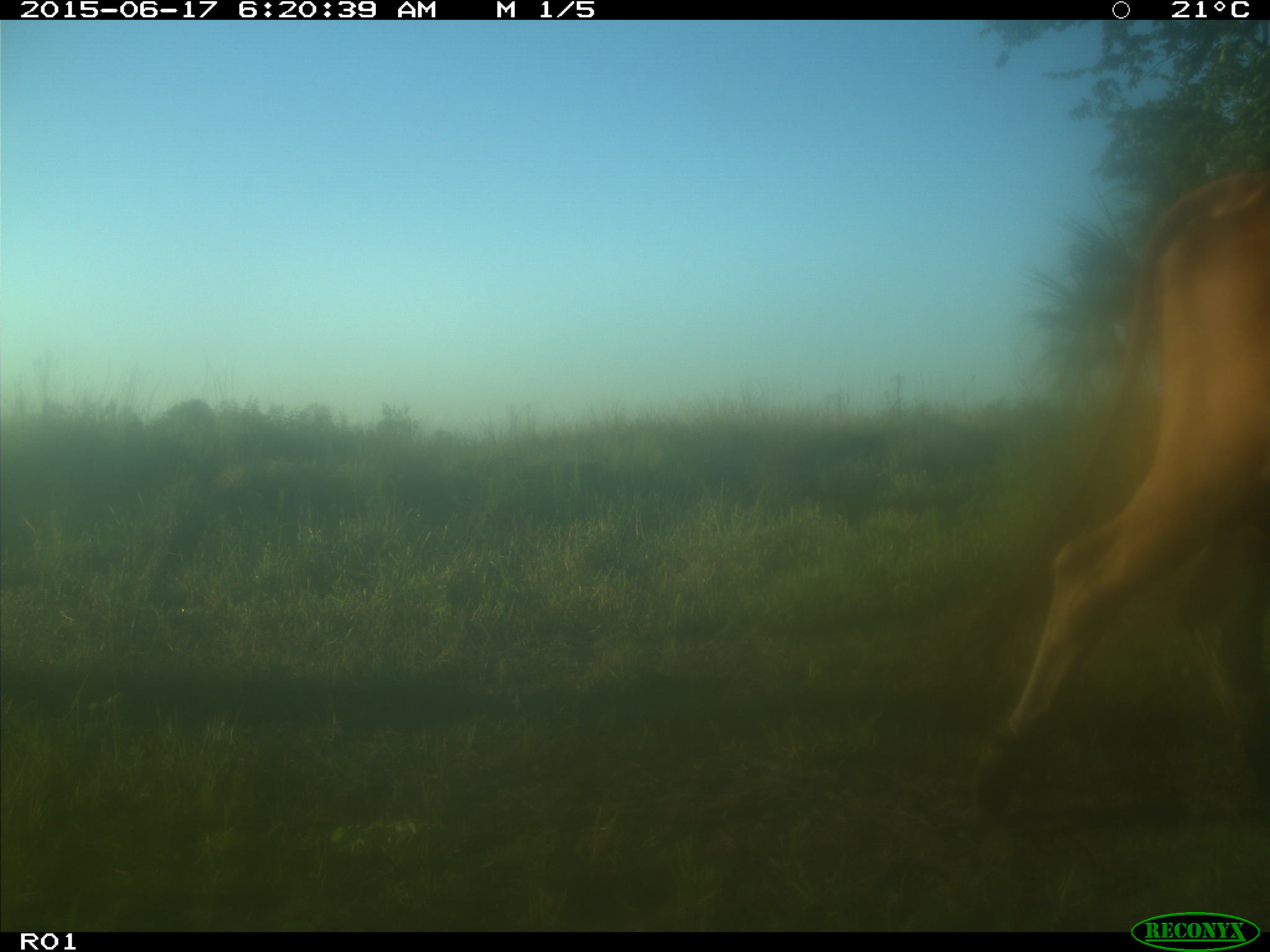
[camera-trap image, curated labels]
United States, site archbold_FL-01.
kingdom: Animalia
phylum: Chordata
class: Mammalia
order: Artiodactyla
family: Bovidae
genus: Bos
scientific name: Bos taurus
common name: domestic cow